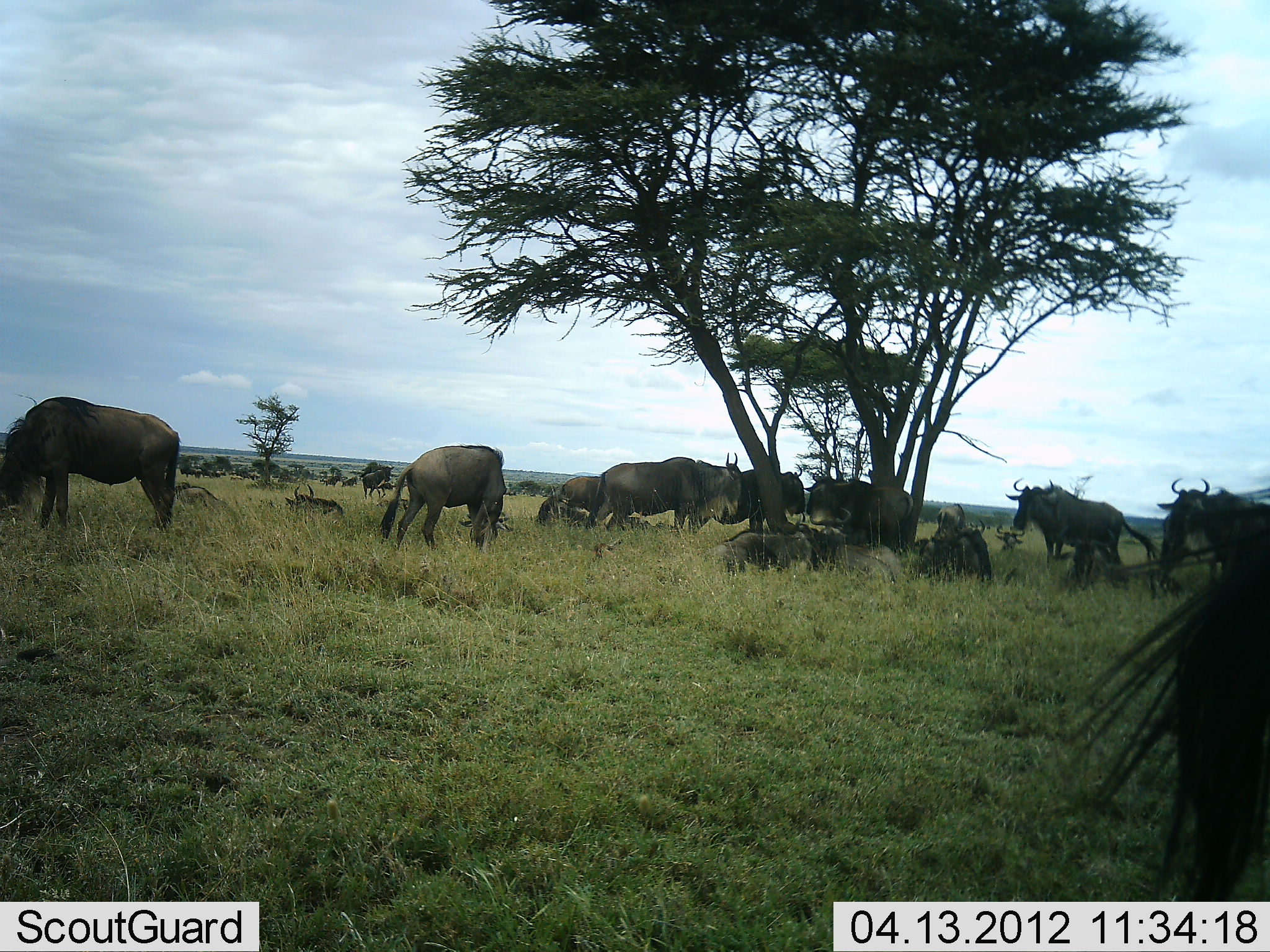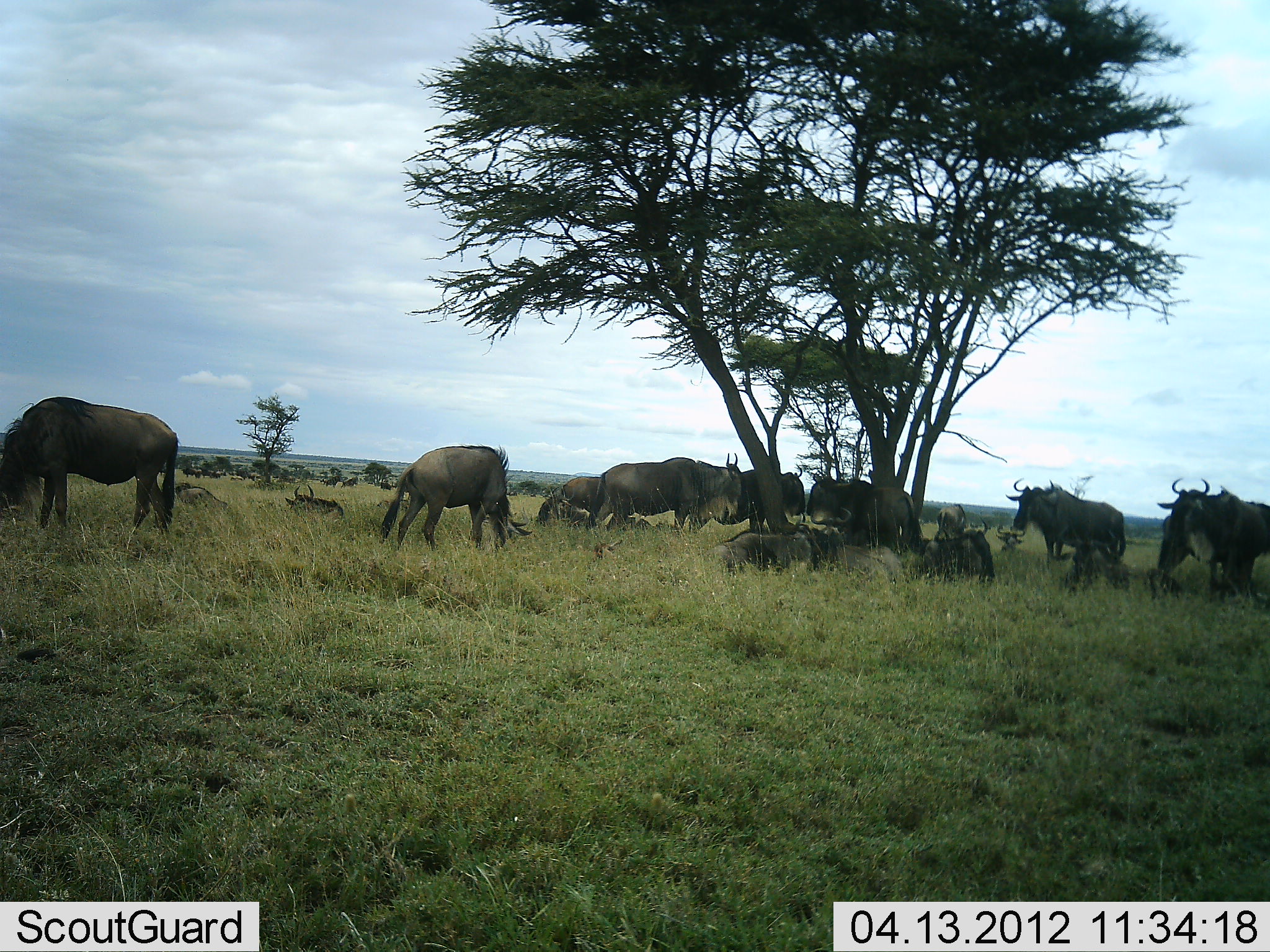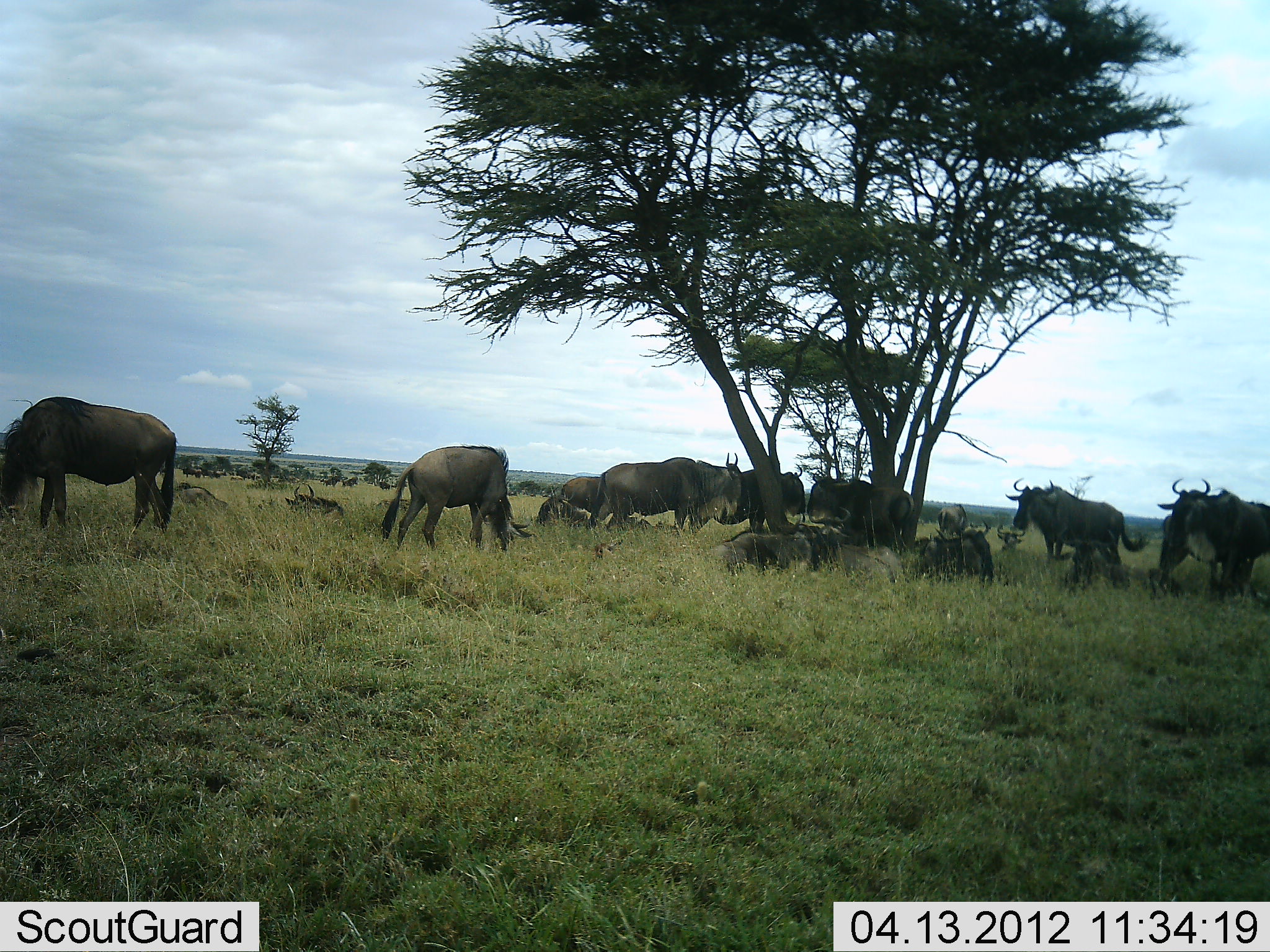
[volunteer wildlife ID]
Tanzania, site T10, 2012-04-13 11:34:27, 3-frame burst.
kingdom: Animalia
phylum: Chordata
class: Mammalia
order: Artiodactyla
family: Bovidae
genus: Connochaetes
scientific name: Connochaetes taurinus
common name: blue wildebeest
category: wildebeest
Wildebeest (blue wildebeest) (Connochaetes taurinus), count 11-50. Behavior (volunteer vote fractions): standing 89%, resting 95%, moving 16%, interacting 0%. Young present (vote fraction): 16%. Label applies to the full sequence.